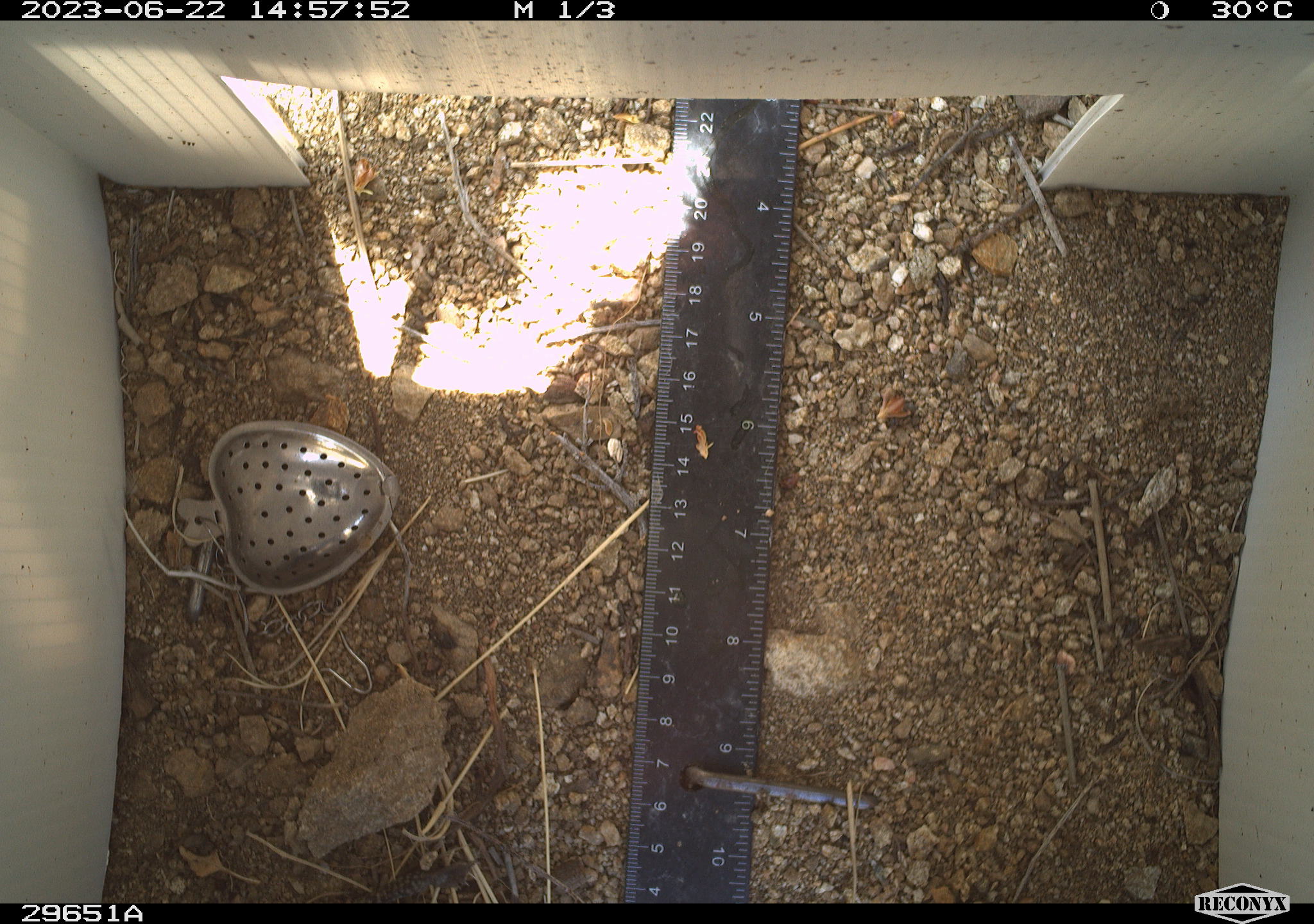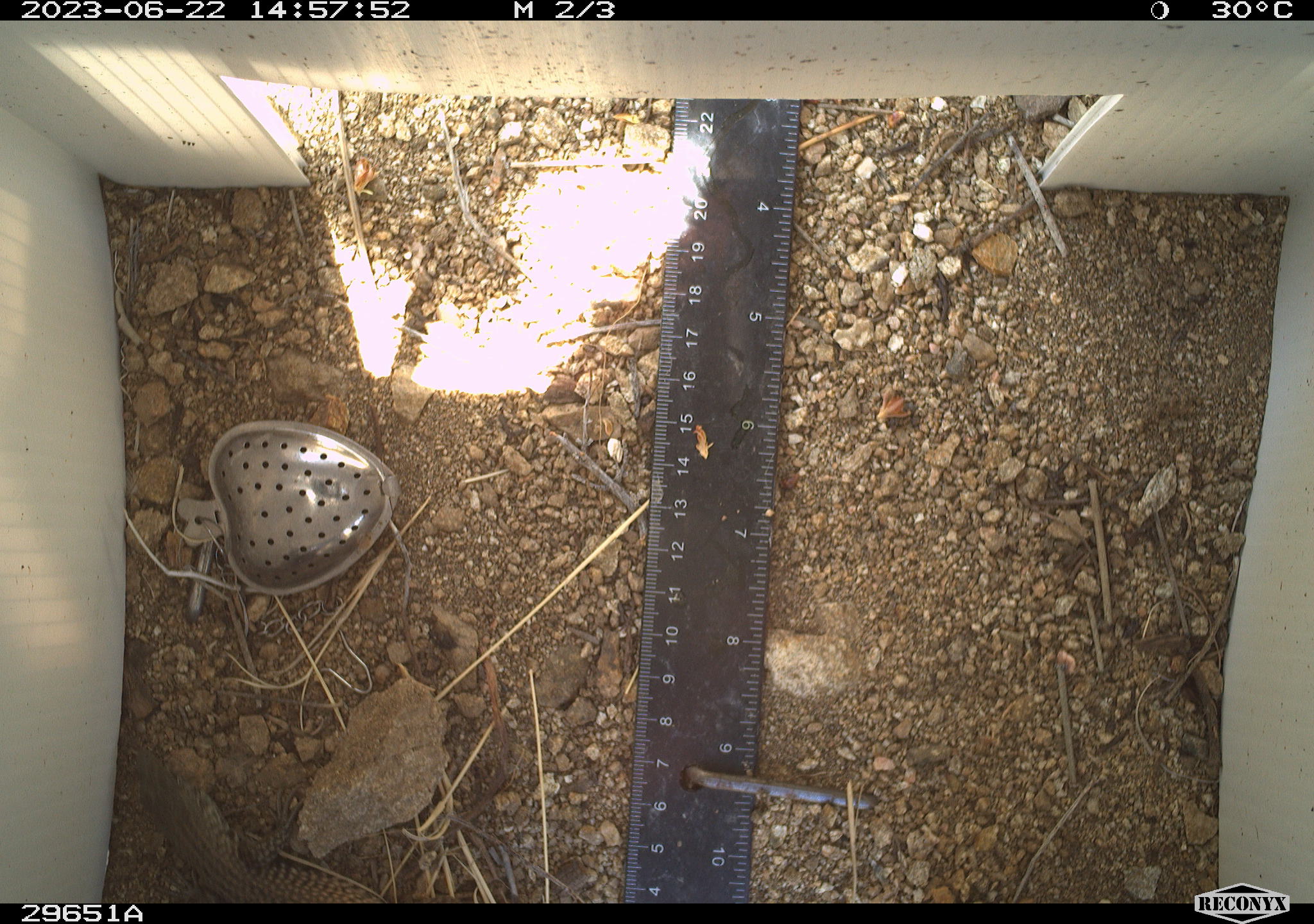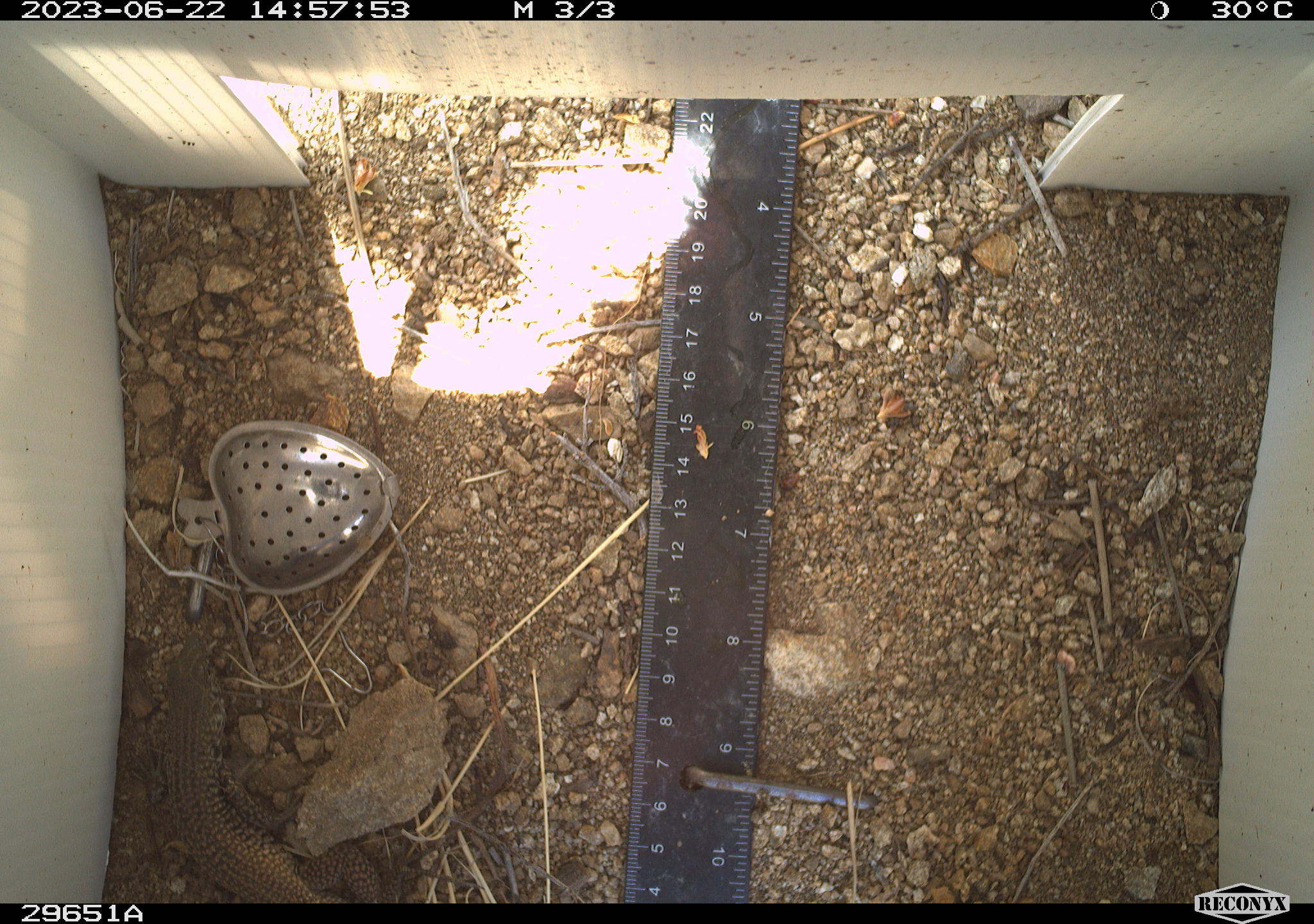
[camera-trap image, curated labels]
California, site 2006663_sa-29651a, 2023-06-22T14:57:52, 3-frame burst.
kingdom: Animalia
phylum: Chordata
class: Reptilia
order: Squamata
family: Teiidae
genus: Aspidoscelis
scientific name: Aspidoscelis tigris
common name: western whiptail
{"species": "western whiptail (Aspidoscelis tigris)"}